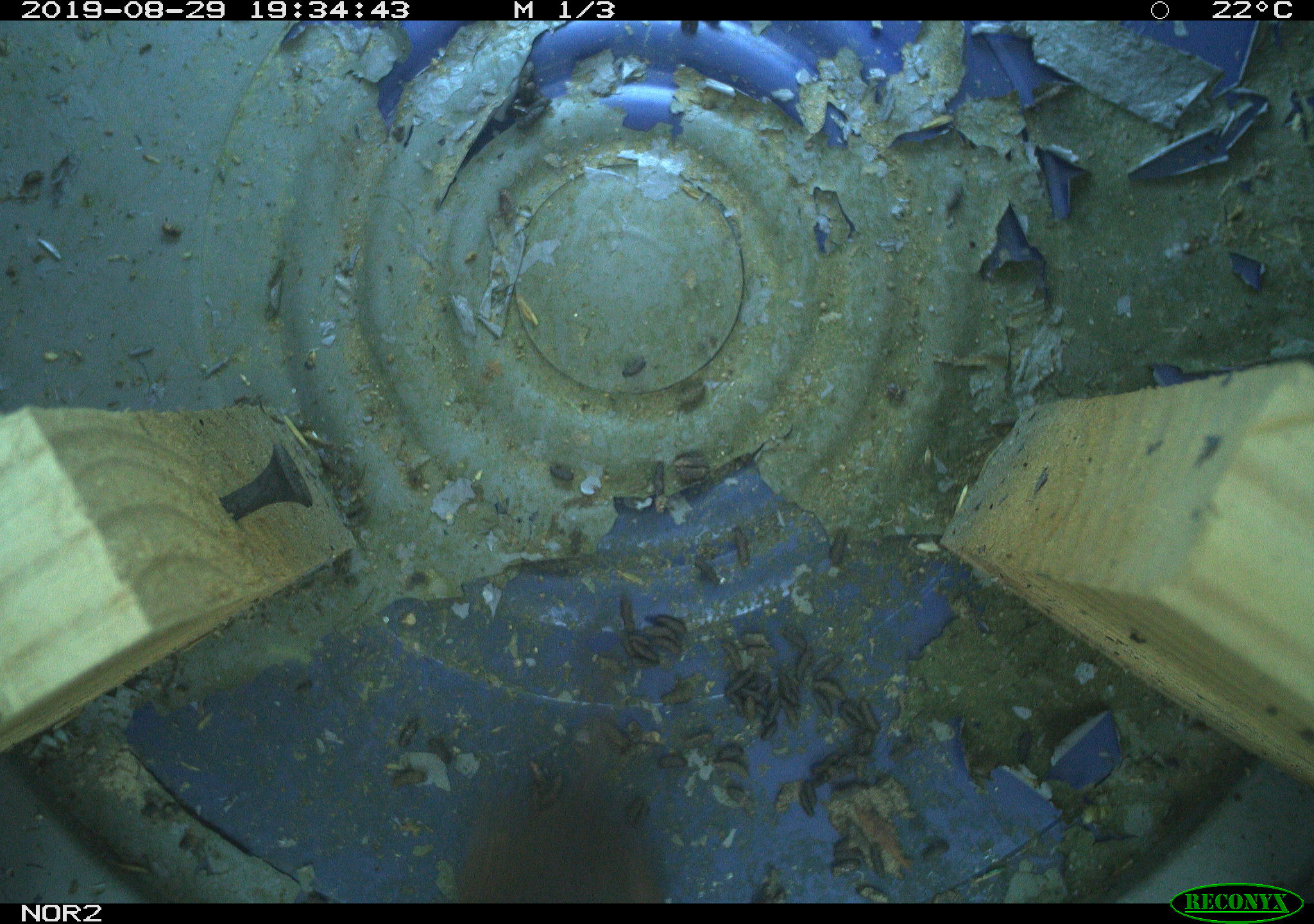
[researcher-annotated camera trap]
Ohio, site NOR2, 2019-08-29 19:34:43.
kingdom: Animalia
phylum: Chordata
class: Mammalia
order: Rodentia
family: Cricetidae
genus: Microtus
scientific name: Microtus pennsylvanicus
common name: meadow vole